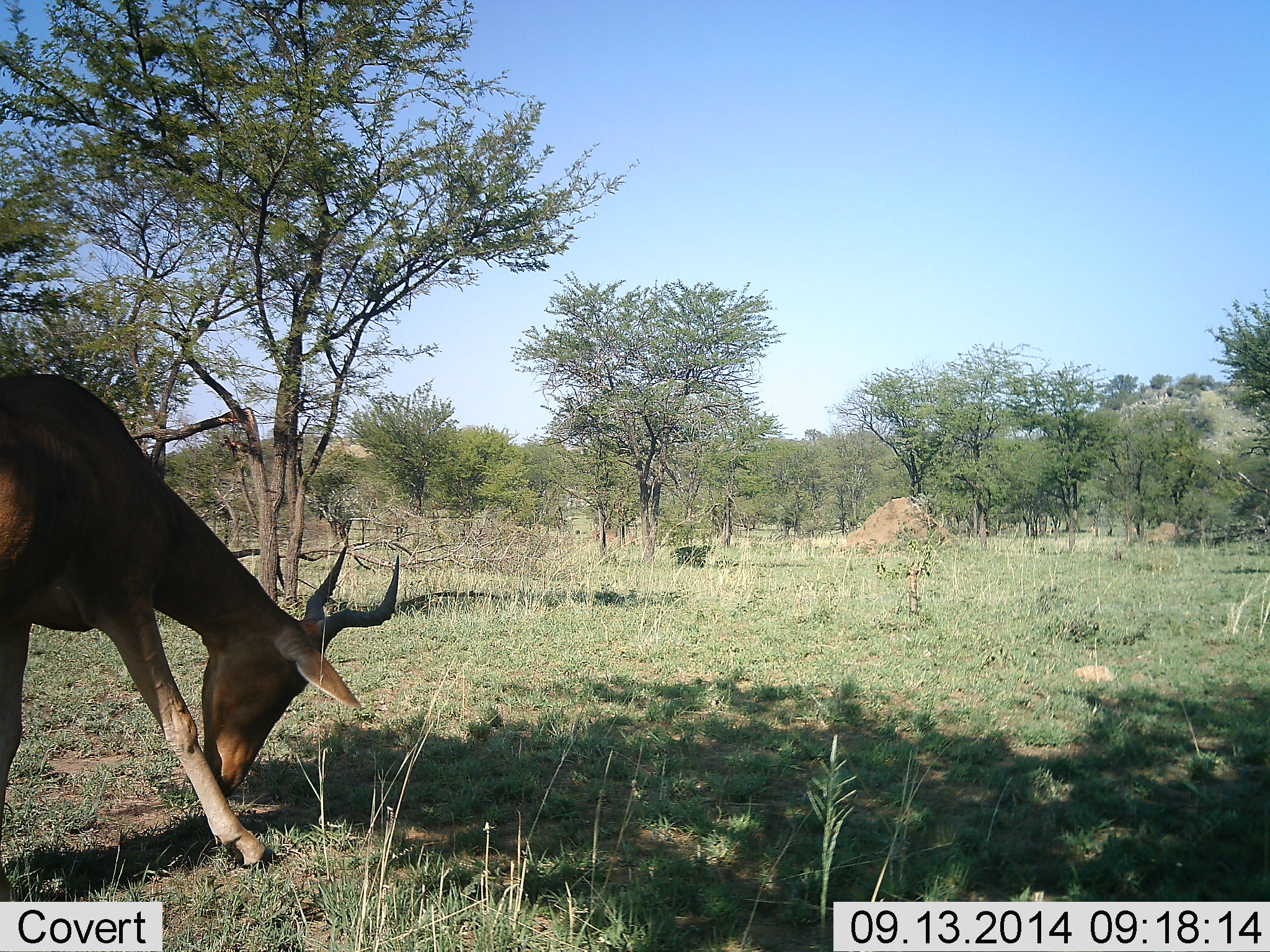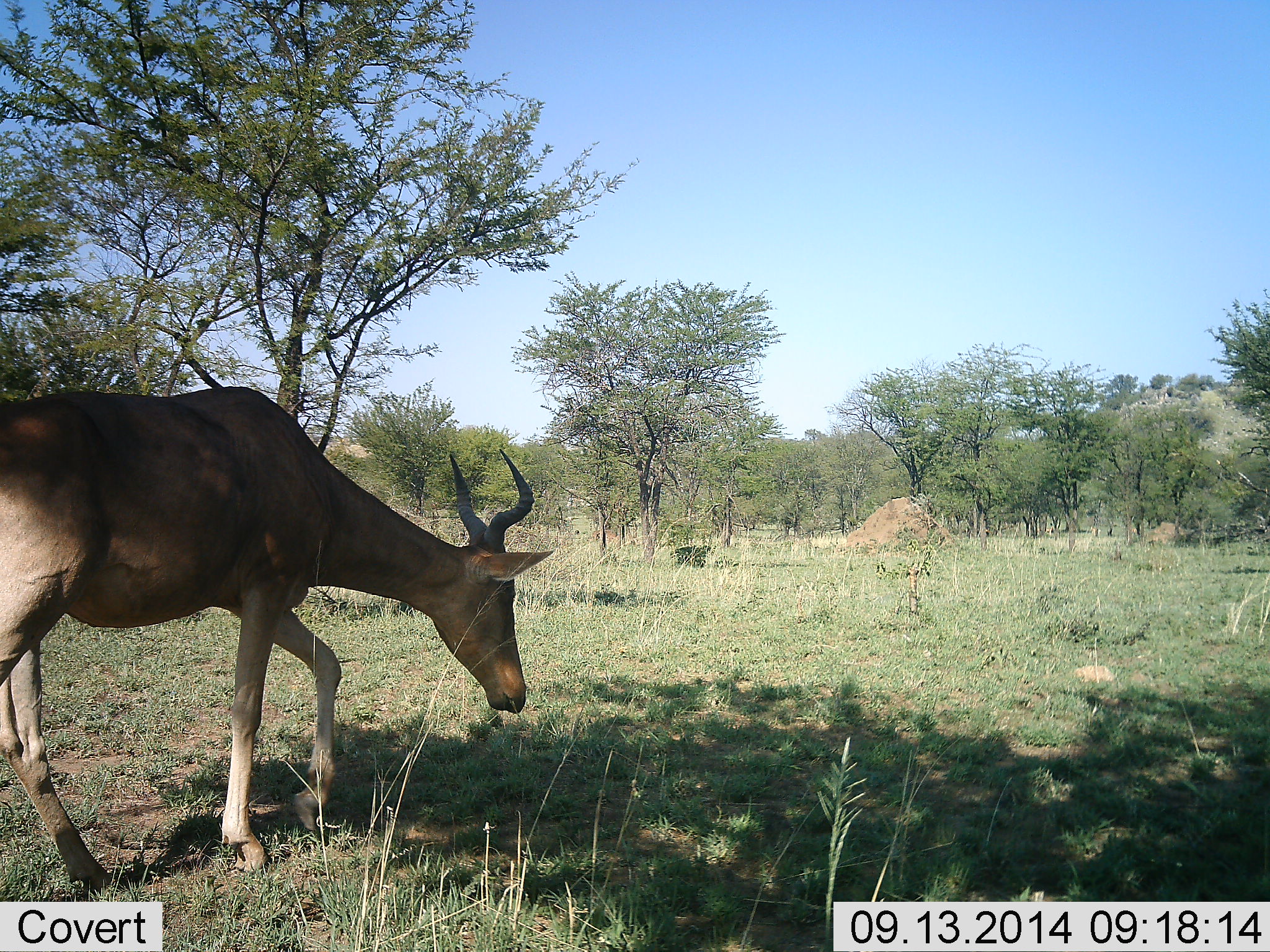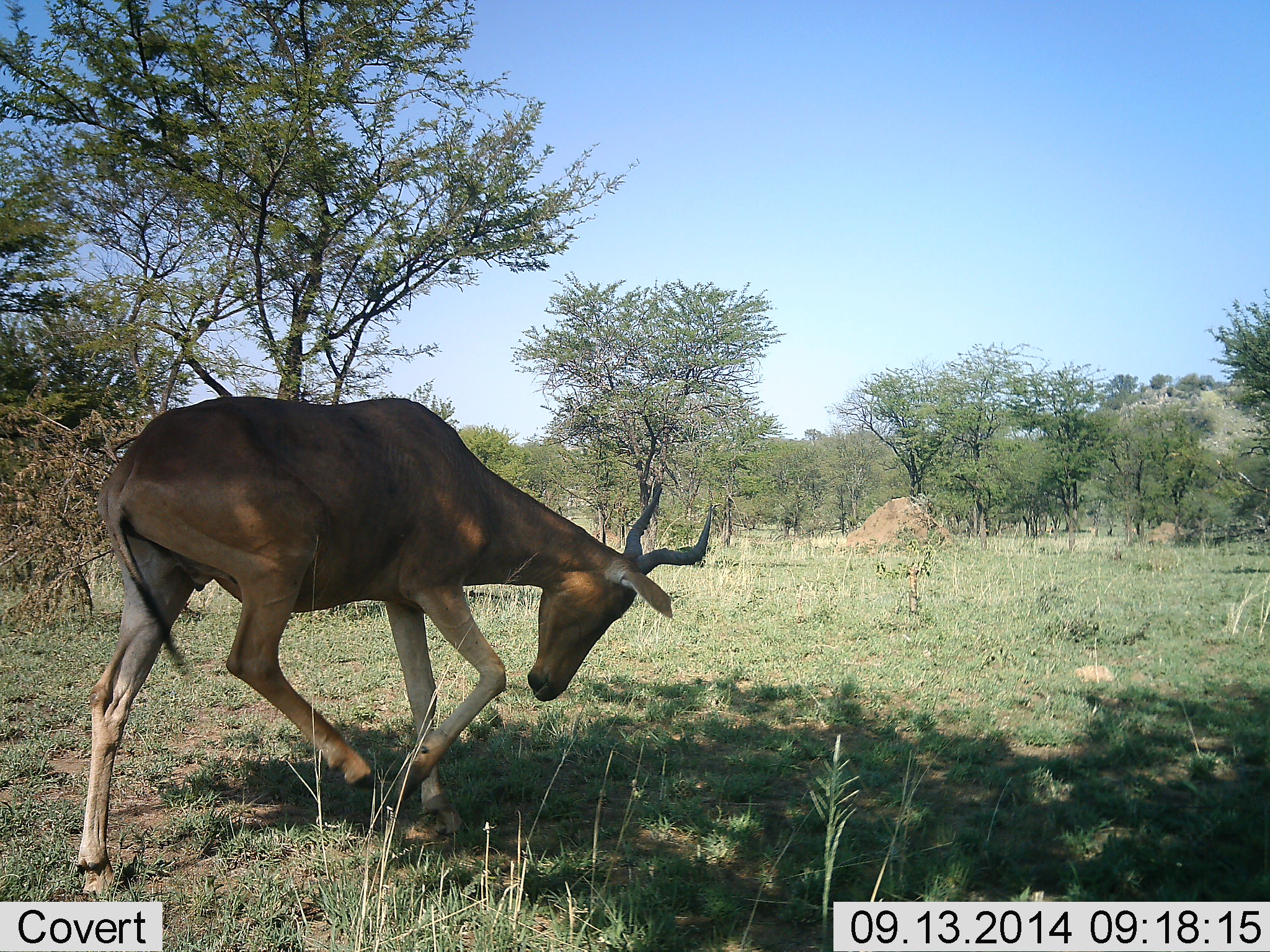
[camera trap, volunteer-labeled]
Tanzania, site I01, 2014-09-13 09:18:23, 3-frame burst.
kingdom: Animalia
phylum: Chordata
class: Mammalia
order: Artiodactyla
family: Bovidae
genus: Alcelaphus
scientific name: Alcelaphus buselaphus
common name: hartebeest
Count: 1.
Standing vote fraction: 0%.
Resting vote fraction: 0%.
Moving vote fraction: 80%.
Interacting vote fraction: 0%.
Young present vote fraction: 0%.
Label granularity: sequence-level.